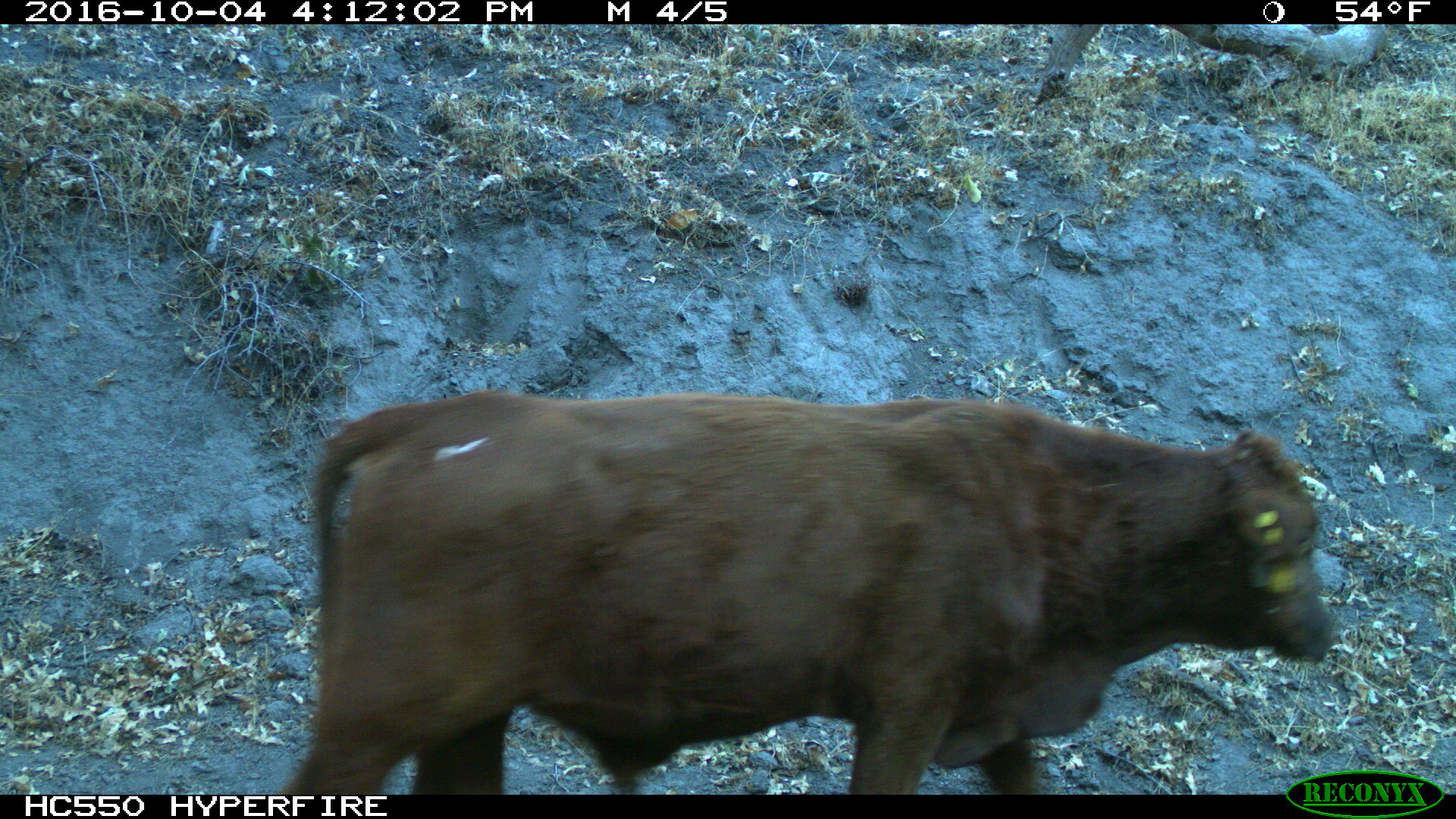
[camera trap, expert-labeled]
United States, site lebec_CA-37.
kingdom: Animalia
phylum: Chordata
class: Mammalia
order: Artiodactyla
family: Bovidae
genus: Bos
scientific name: Bos taurus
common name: domestic cow